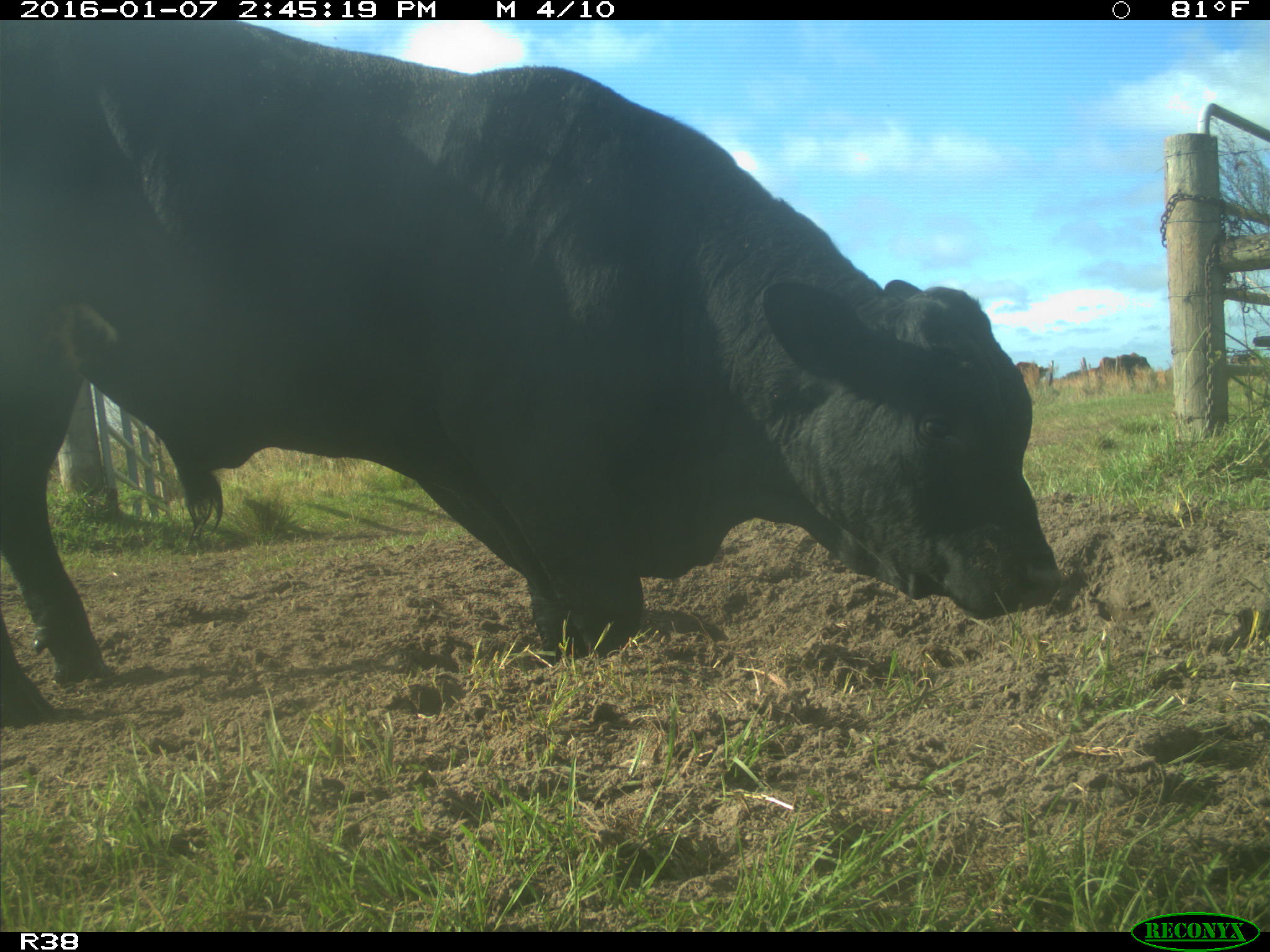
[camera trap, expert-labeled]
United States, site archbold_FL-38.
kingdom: Animalia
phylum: Chordata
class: Mammalia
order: Artiodactyla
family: Bovidae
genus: Bos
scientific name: Bos taurus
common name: domestic cow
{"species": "Bos taurus (domestic cow)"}